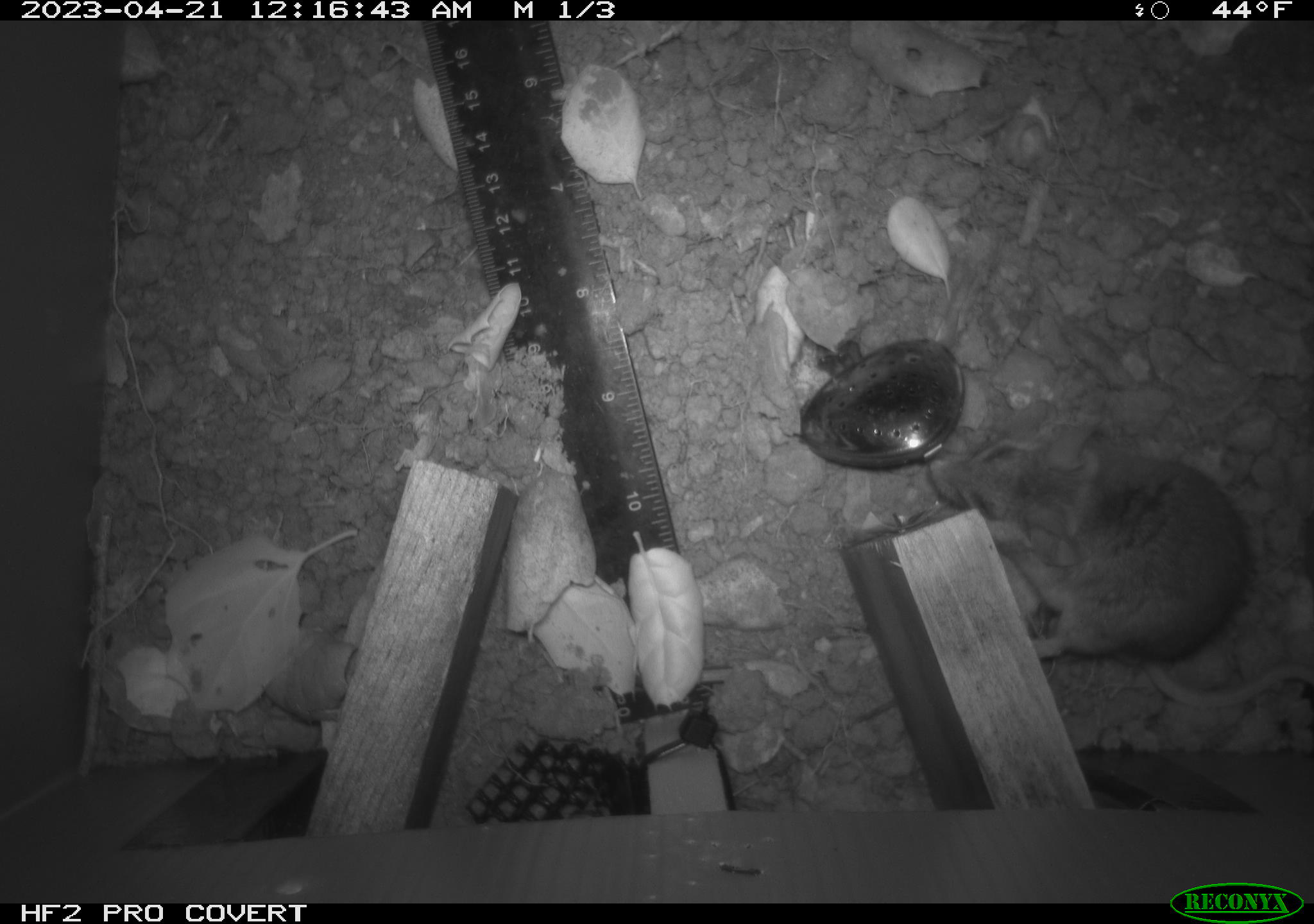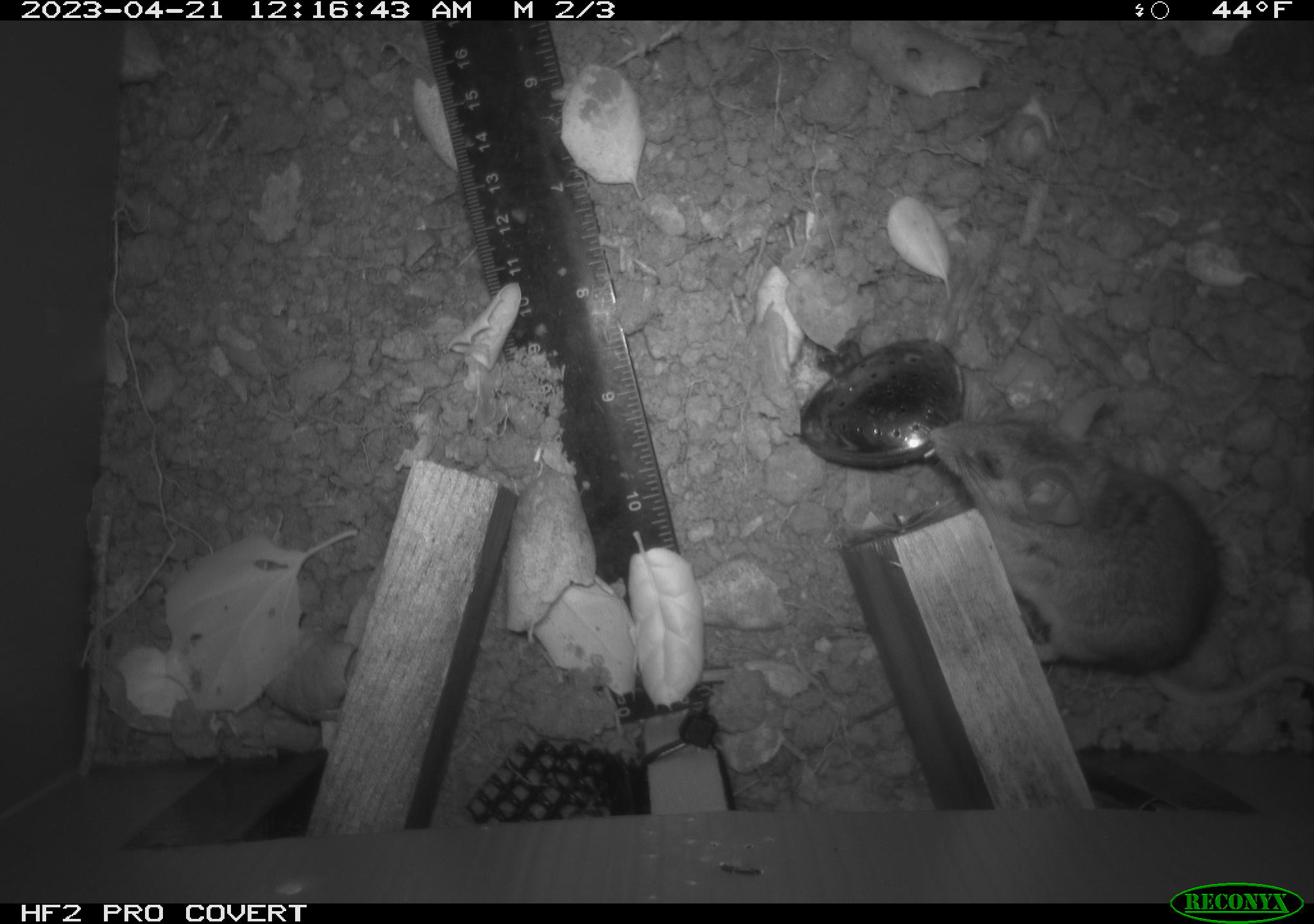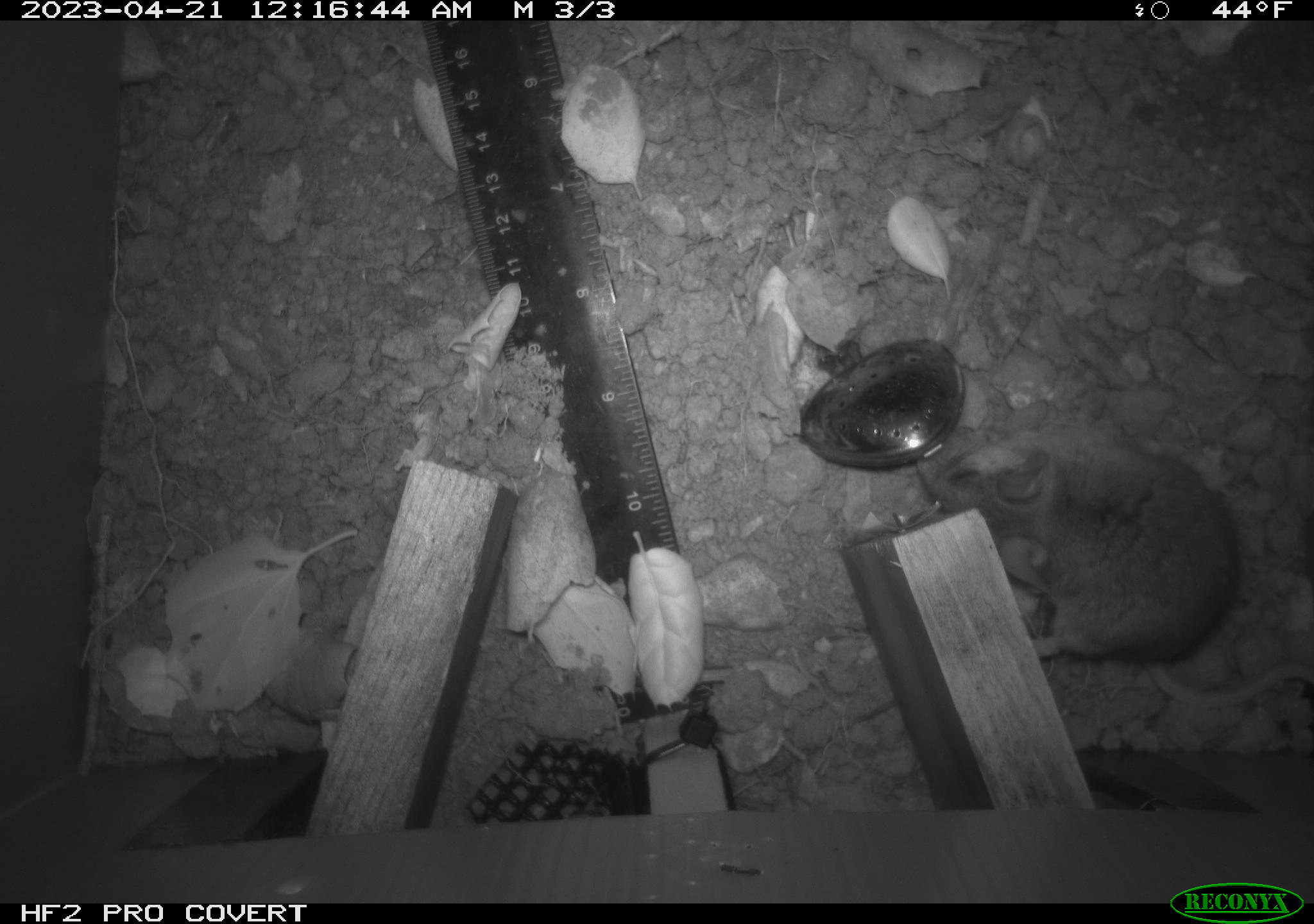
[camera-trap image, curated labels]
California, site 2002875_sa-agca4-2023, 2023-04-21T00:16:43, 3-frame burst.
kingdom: Animalia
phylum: Chordata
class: Mammalia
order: Rodentia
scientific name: Rodentia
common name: mouse species